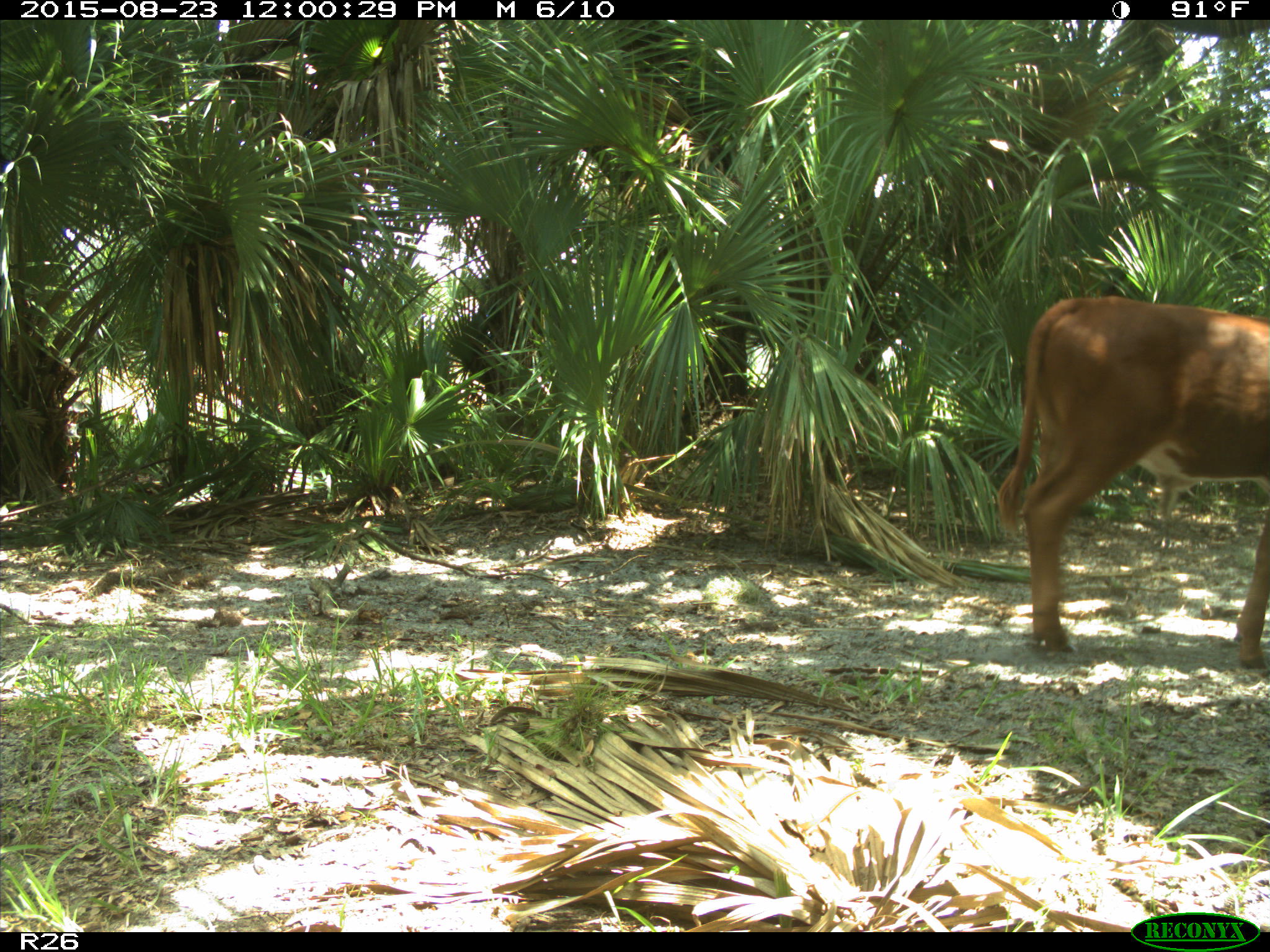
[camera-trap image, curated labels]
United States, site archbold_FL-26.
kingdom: Animalia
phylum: Chordata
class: Mammalia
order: Artiodactyla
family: Bovidae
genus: Bos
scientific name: Bos taurus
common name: domestic cow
Bos taurus (domestic cow).